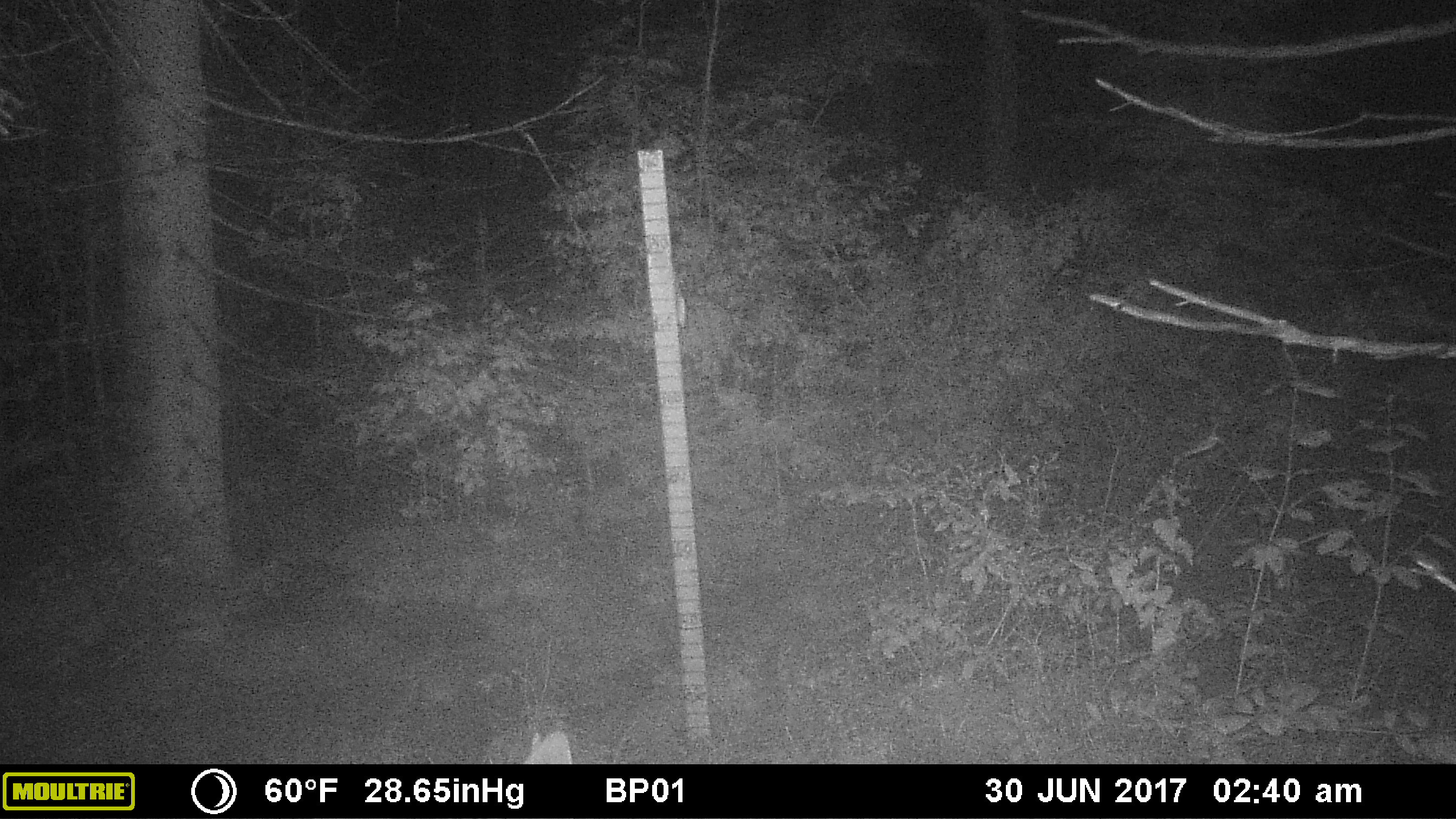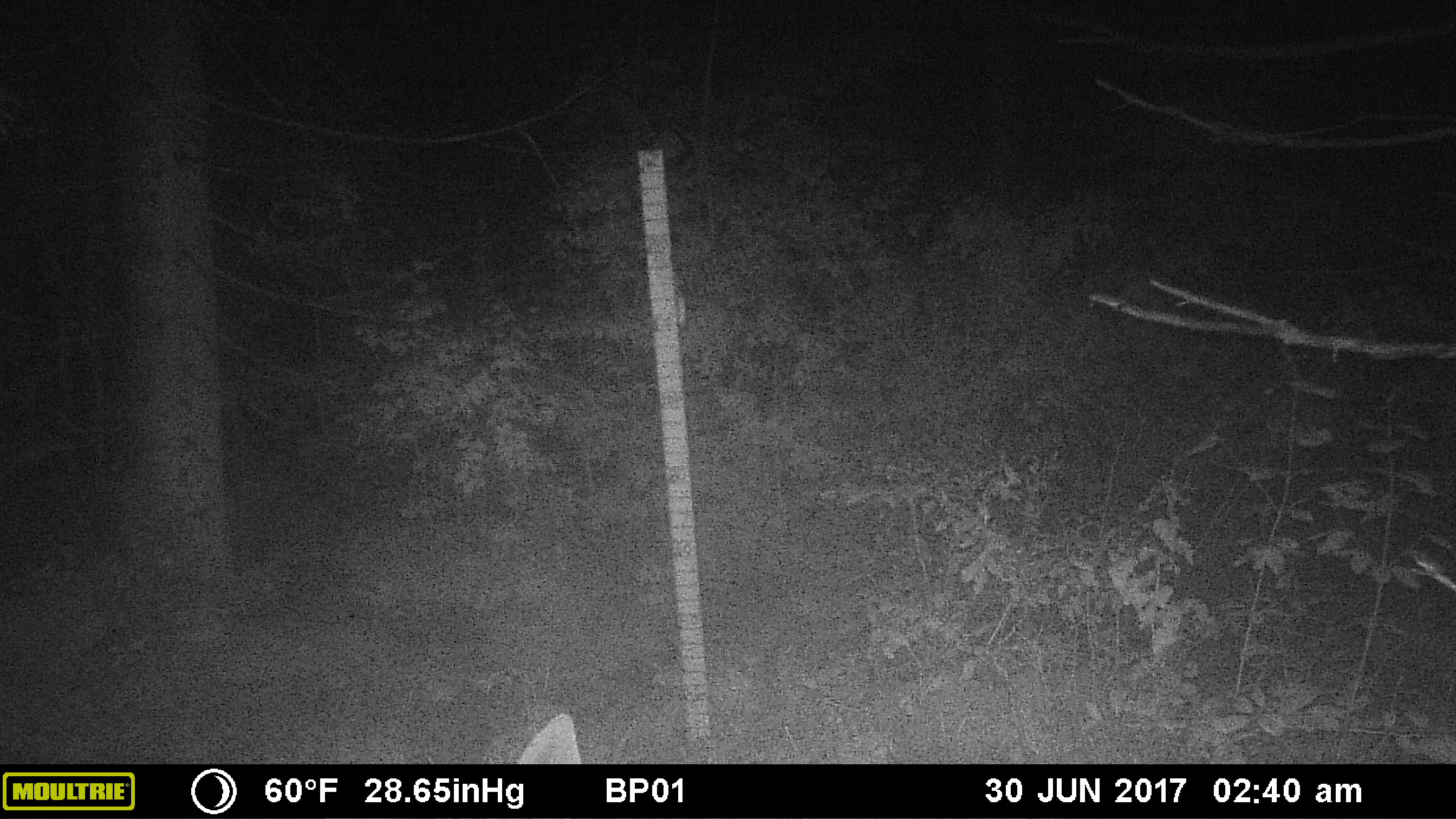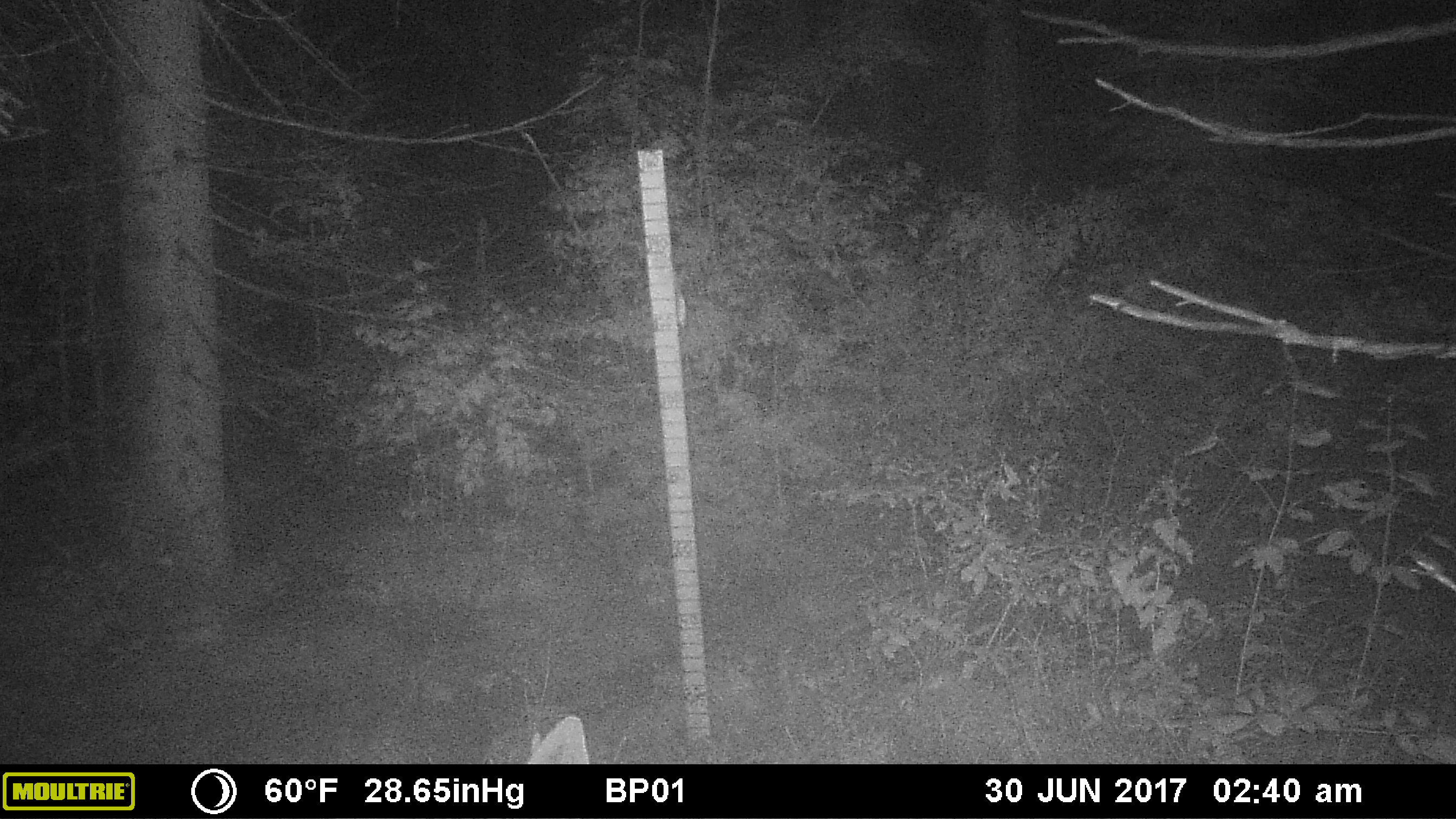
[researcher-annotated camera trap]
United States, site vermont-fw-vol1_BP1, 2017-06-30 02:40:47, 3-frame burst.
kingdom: Animalia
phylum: Chordata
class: Mammalia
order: Artiodactyla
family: Cervidae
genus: Alces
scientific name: Alces alces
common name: moose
Moose (Alces alces).